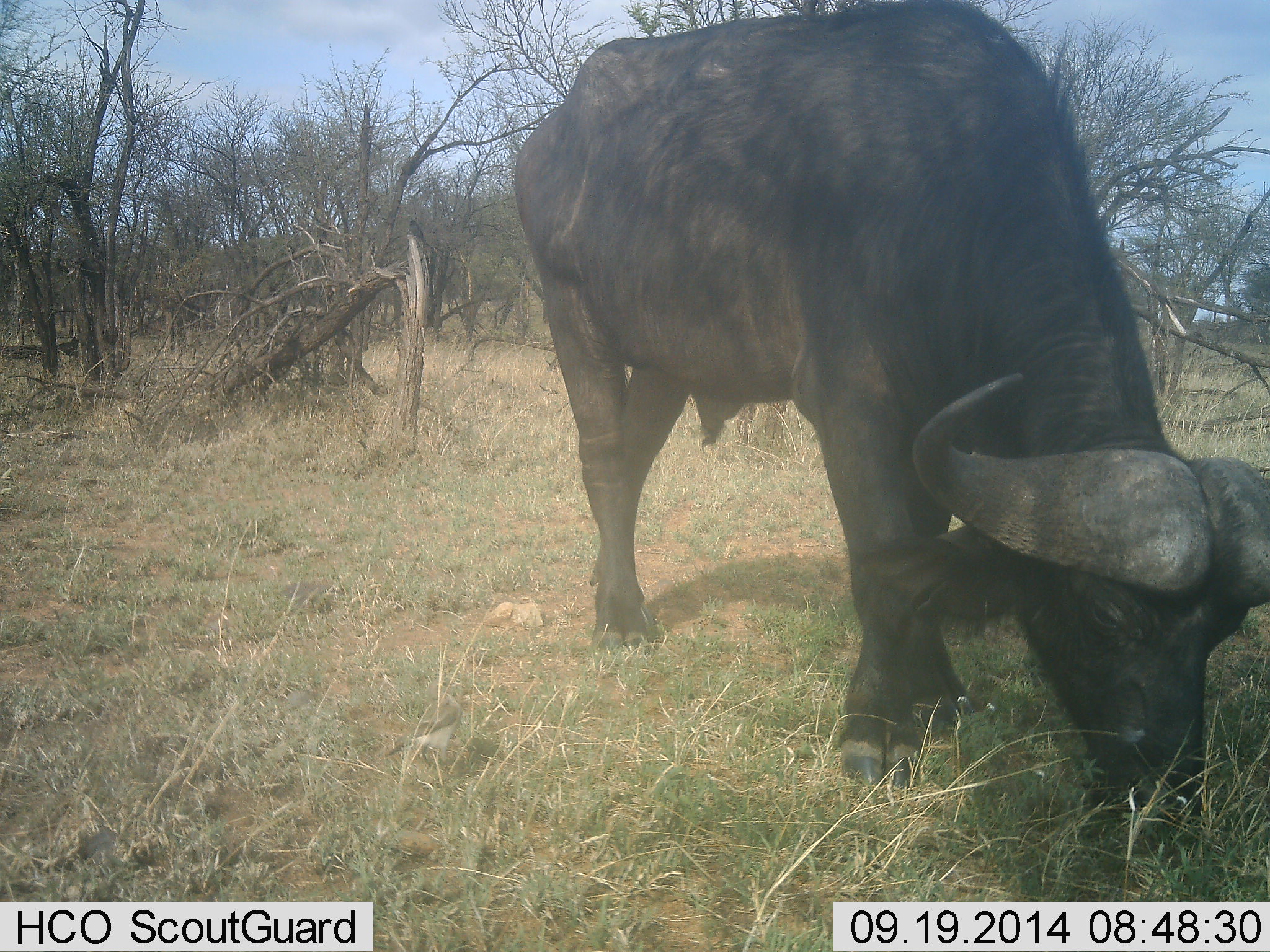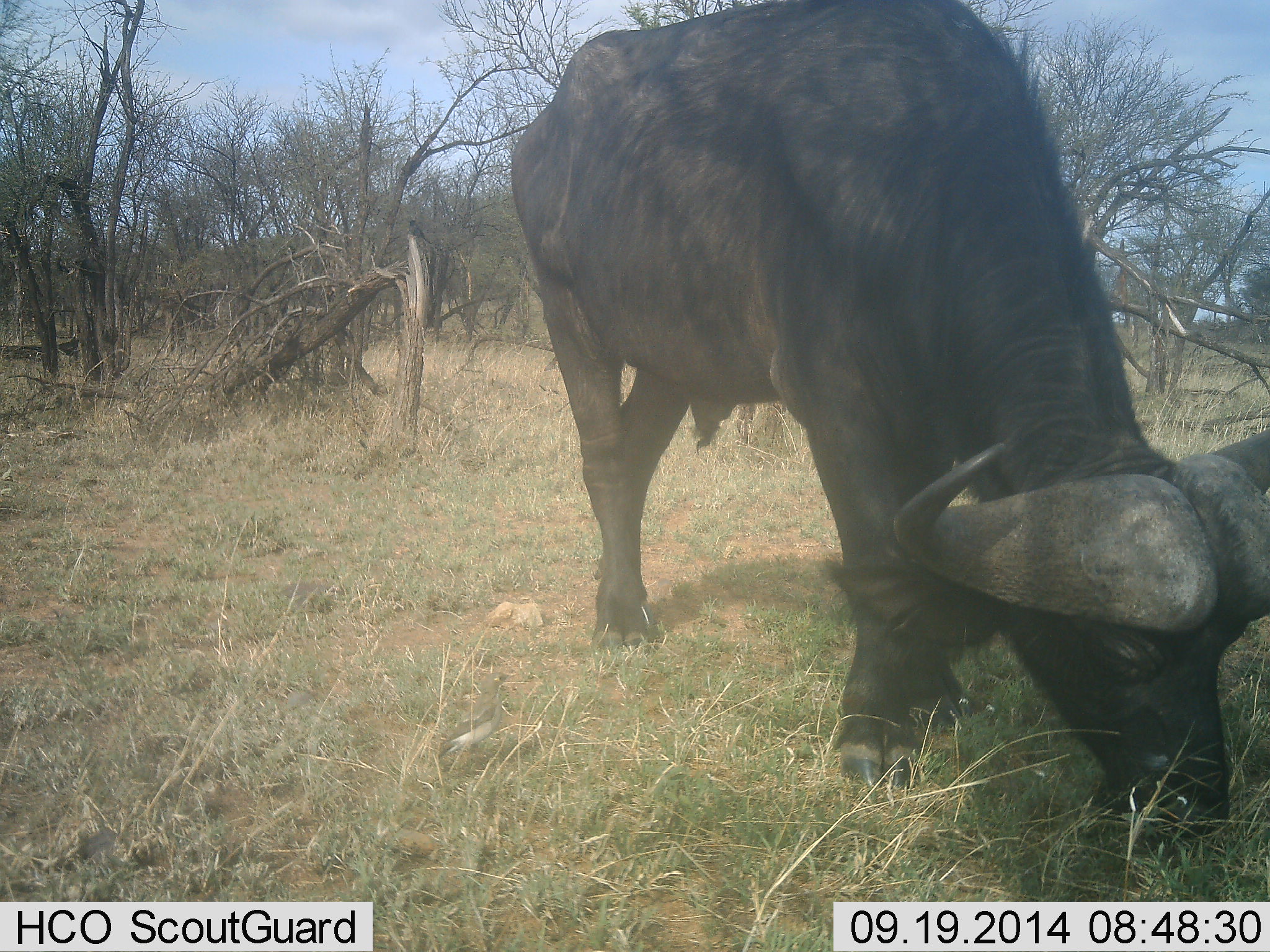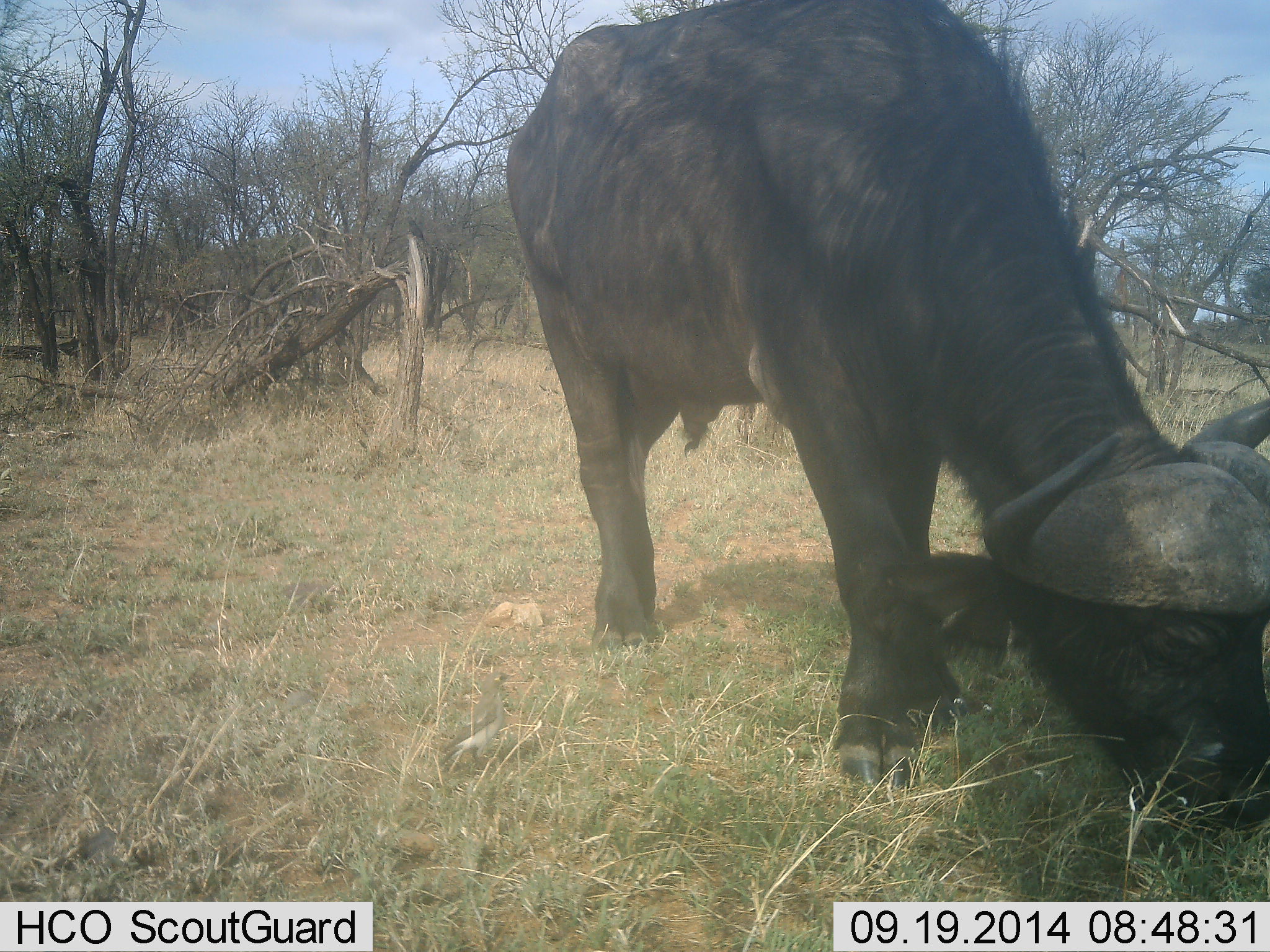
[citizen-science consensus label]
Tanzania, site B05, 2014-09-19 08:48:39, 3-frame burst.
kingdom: Animalia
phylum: Chordata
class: Mammalia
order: Artiodactyla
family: Bovidae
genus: Syncerus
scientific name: Syncerus caffer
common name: cape buffalo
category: buffalo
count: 1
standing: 17%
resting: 0%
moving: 0%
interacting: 0%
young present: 0%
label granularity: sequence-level